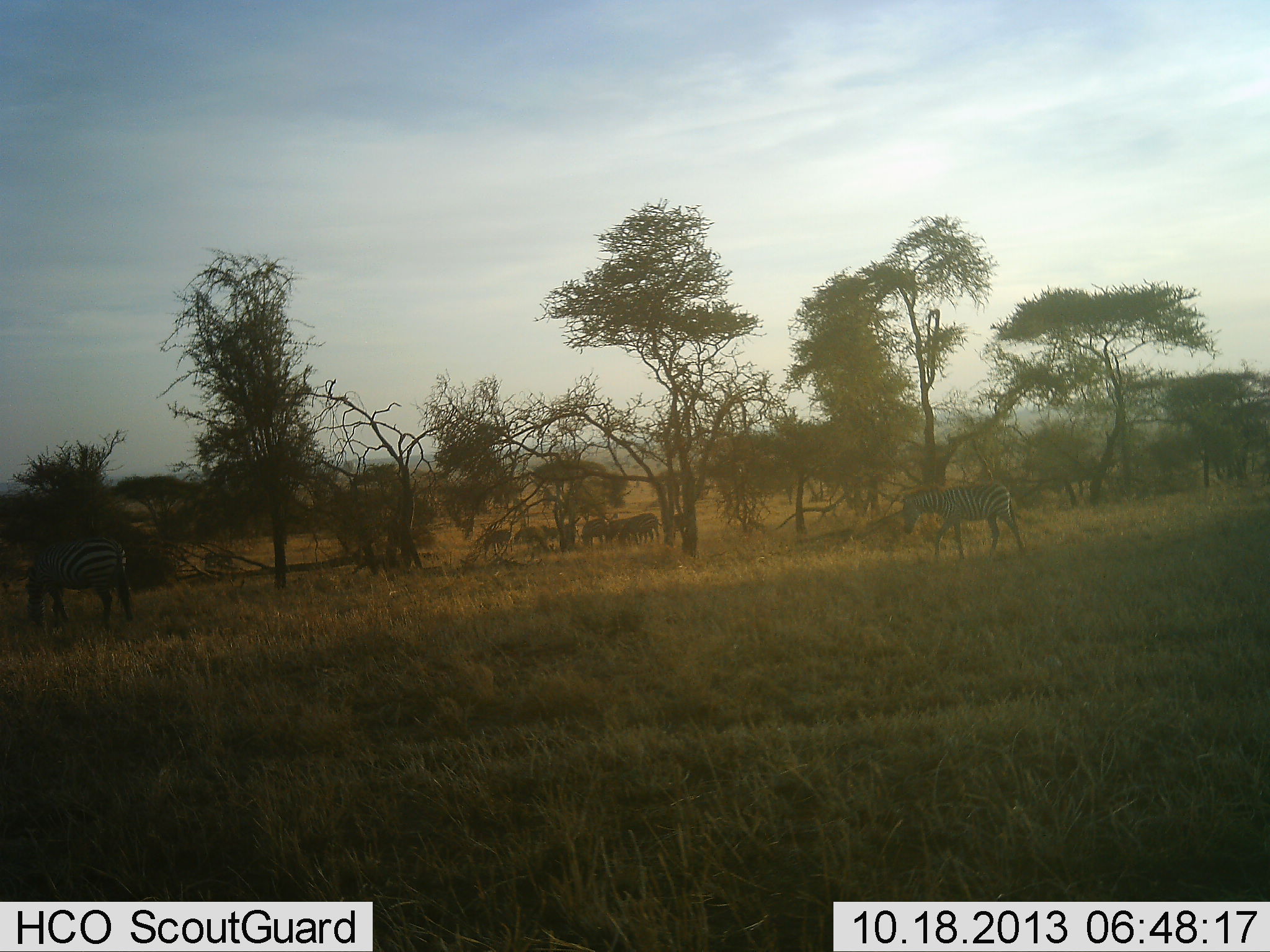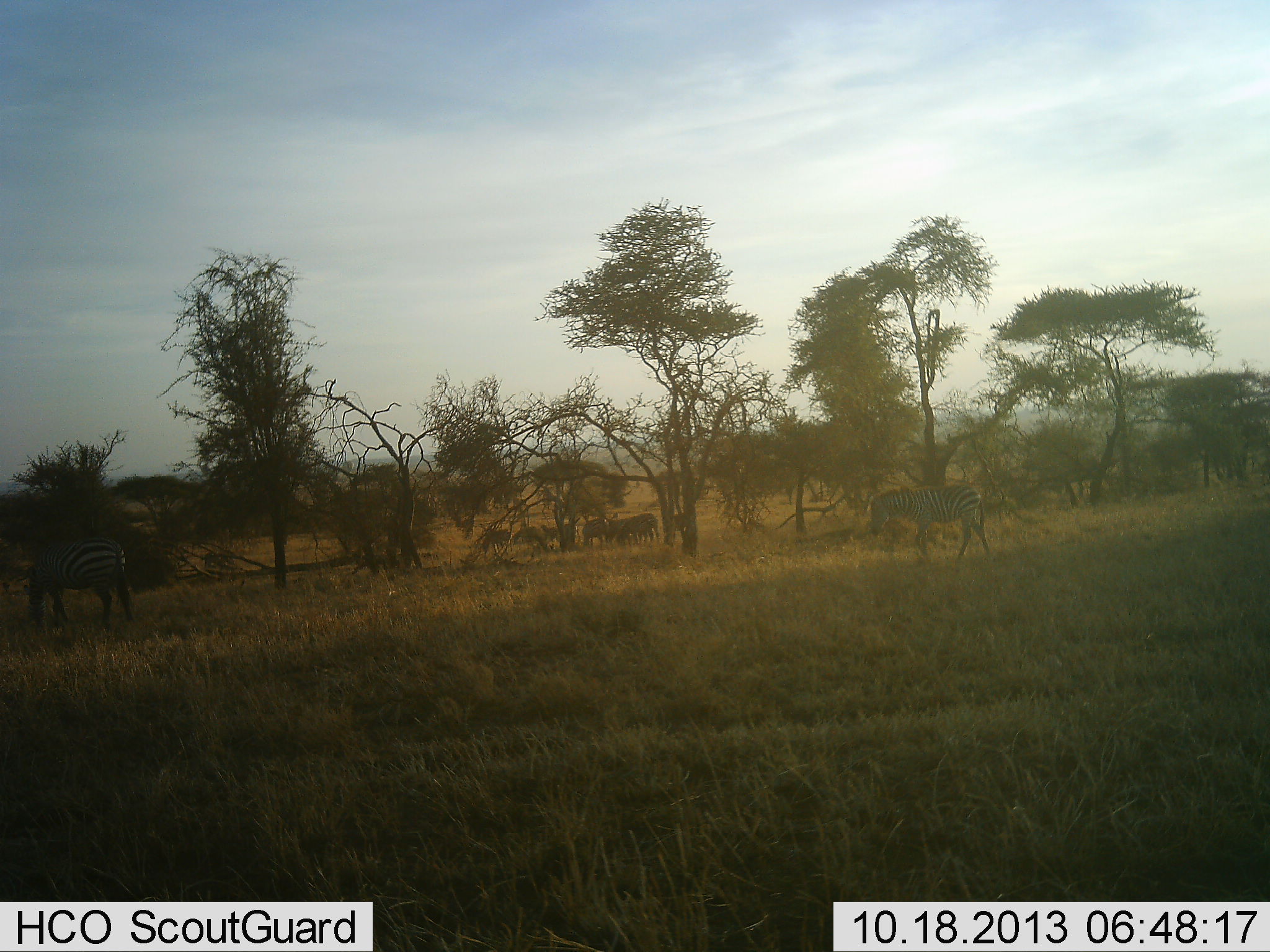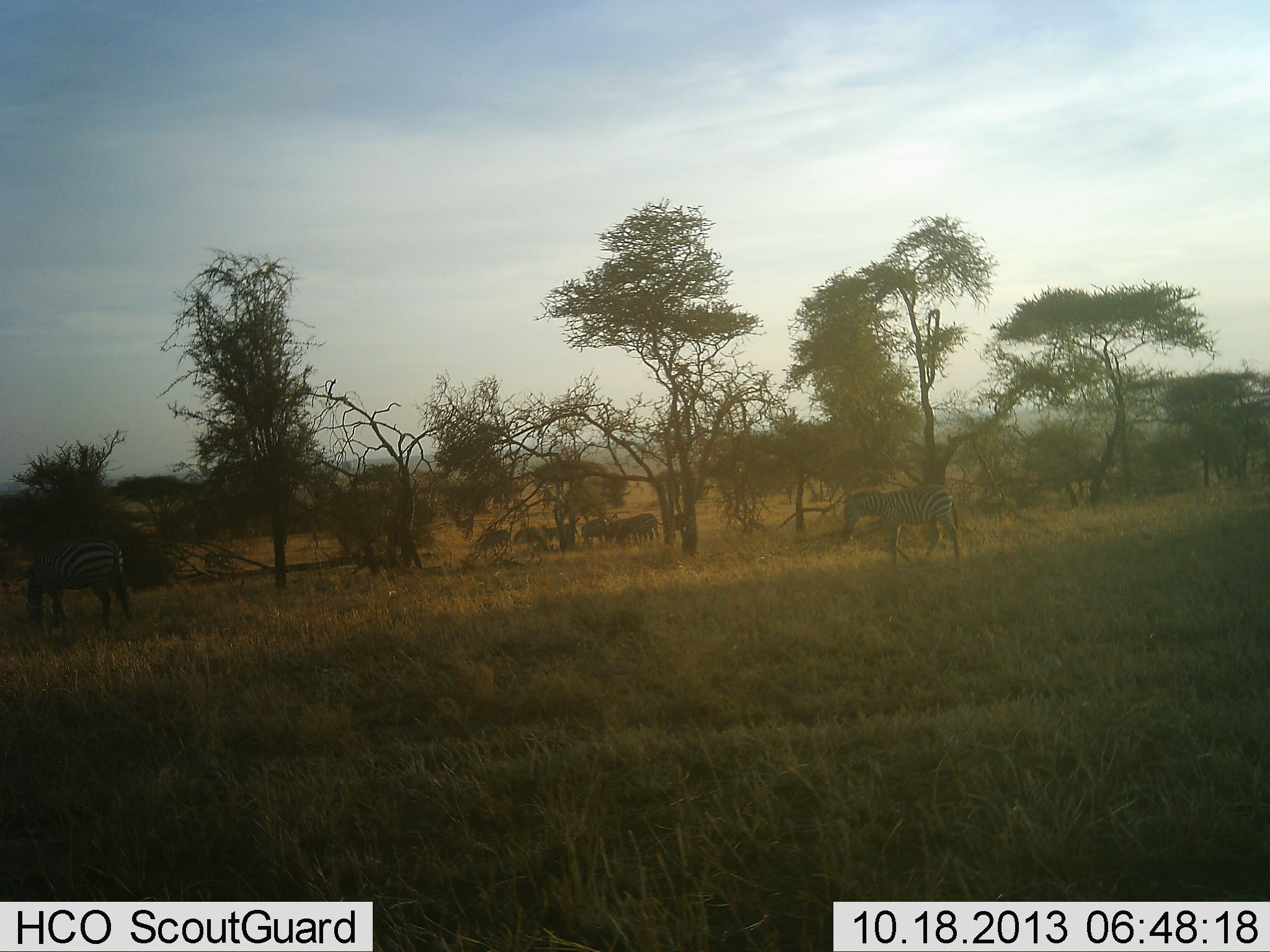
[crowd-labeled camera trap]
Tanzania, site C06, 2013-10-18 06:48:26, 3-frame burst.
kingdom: Animalia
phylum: Chordata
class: Mammalia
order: Perissodactyla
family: Equidae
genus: Equus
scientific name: Equus quagga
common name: plains zebra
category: zebra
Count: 2.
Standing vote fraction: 27%.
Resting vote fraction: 0%.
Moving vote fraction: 91%.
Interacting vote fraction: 0%.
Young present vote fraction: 0%.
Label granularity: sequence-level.